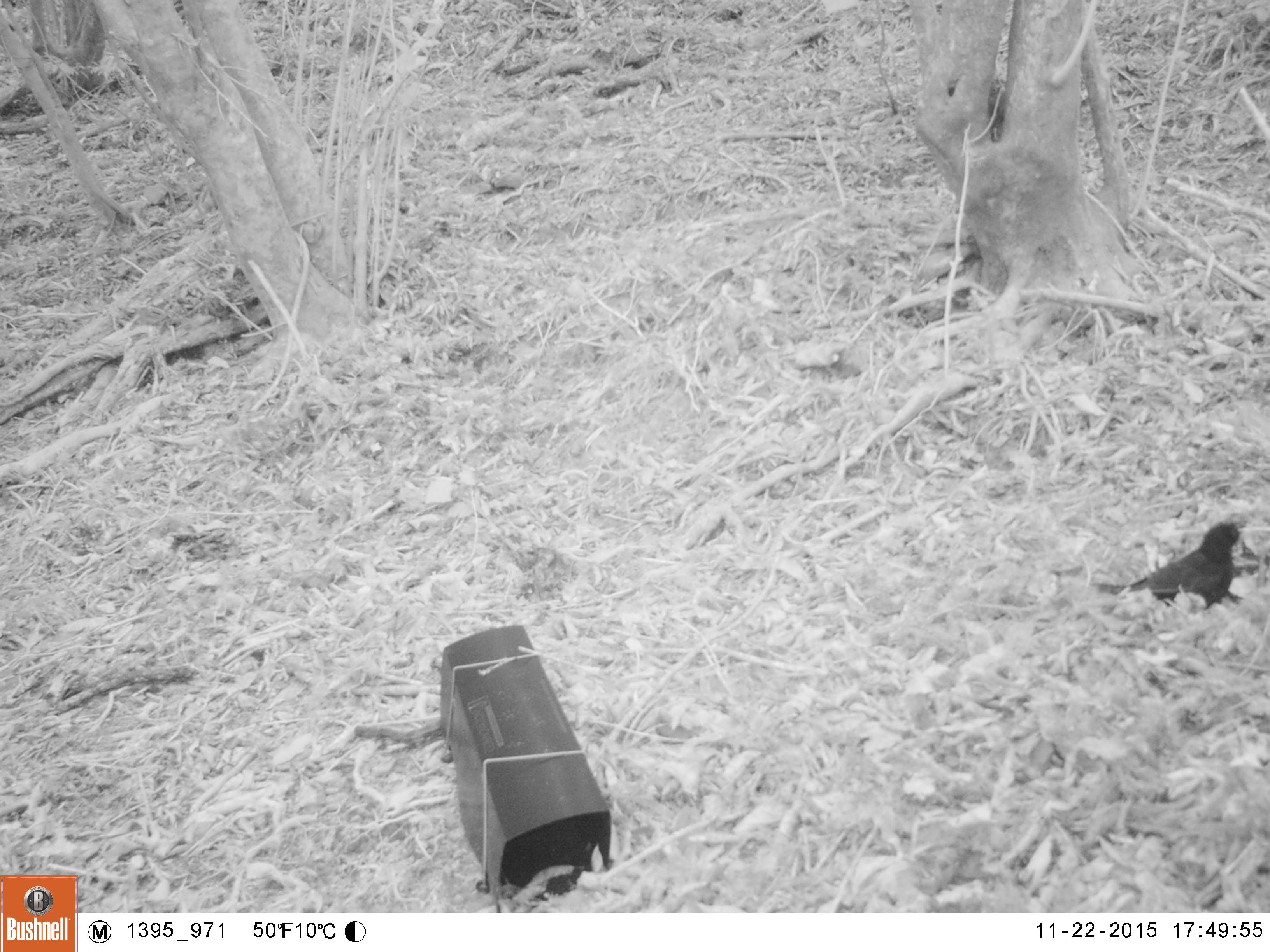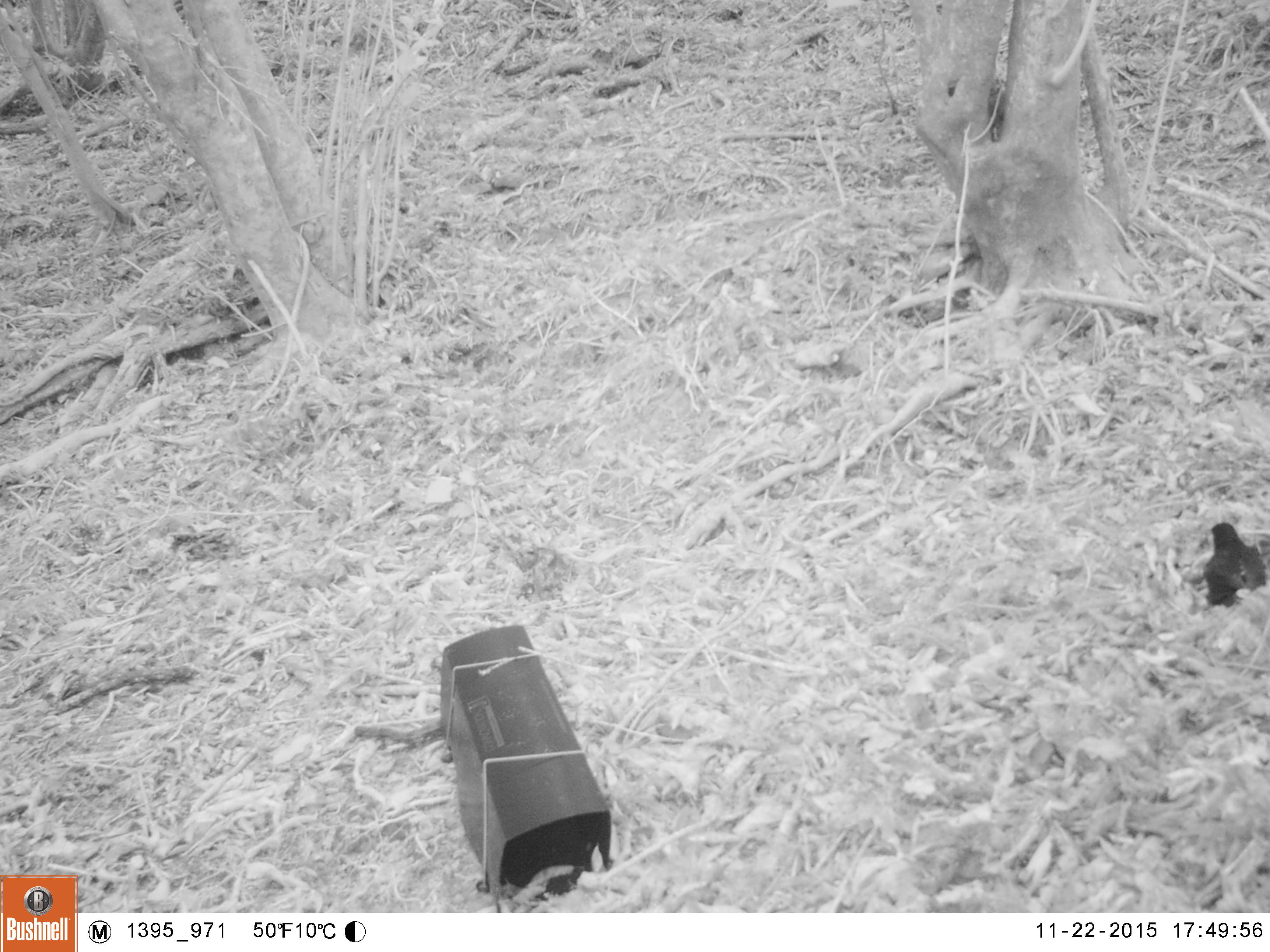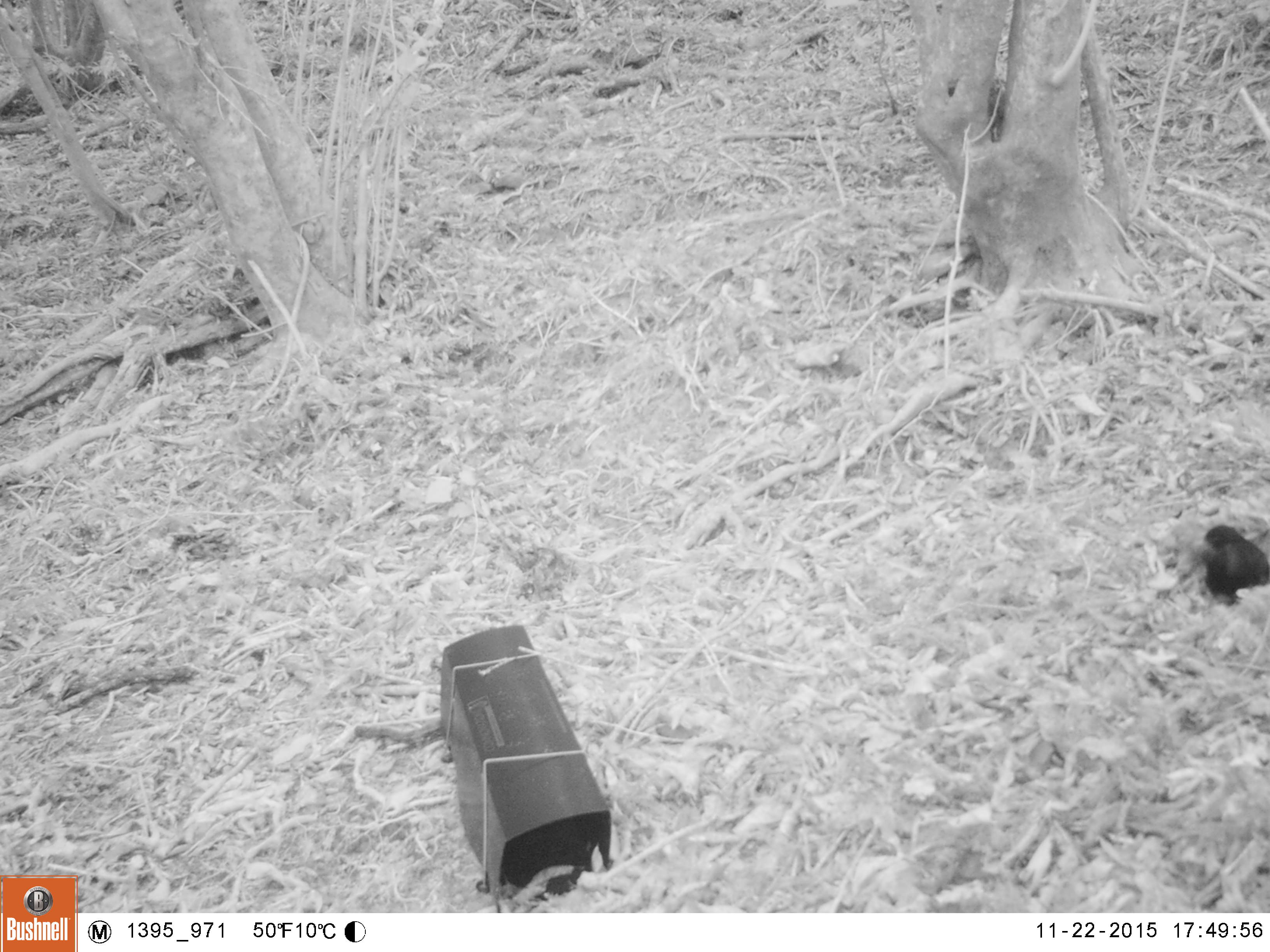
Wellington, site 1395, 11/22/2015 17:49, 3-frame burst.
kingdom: Animalia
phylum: Chordata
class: Aves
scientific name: Aves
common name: bird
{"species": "bird (Aves)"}